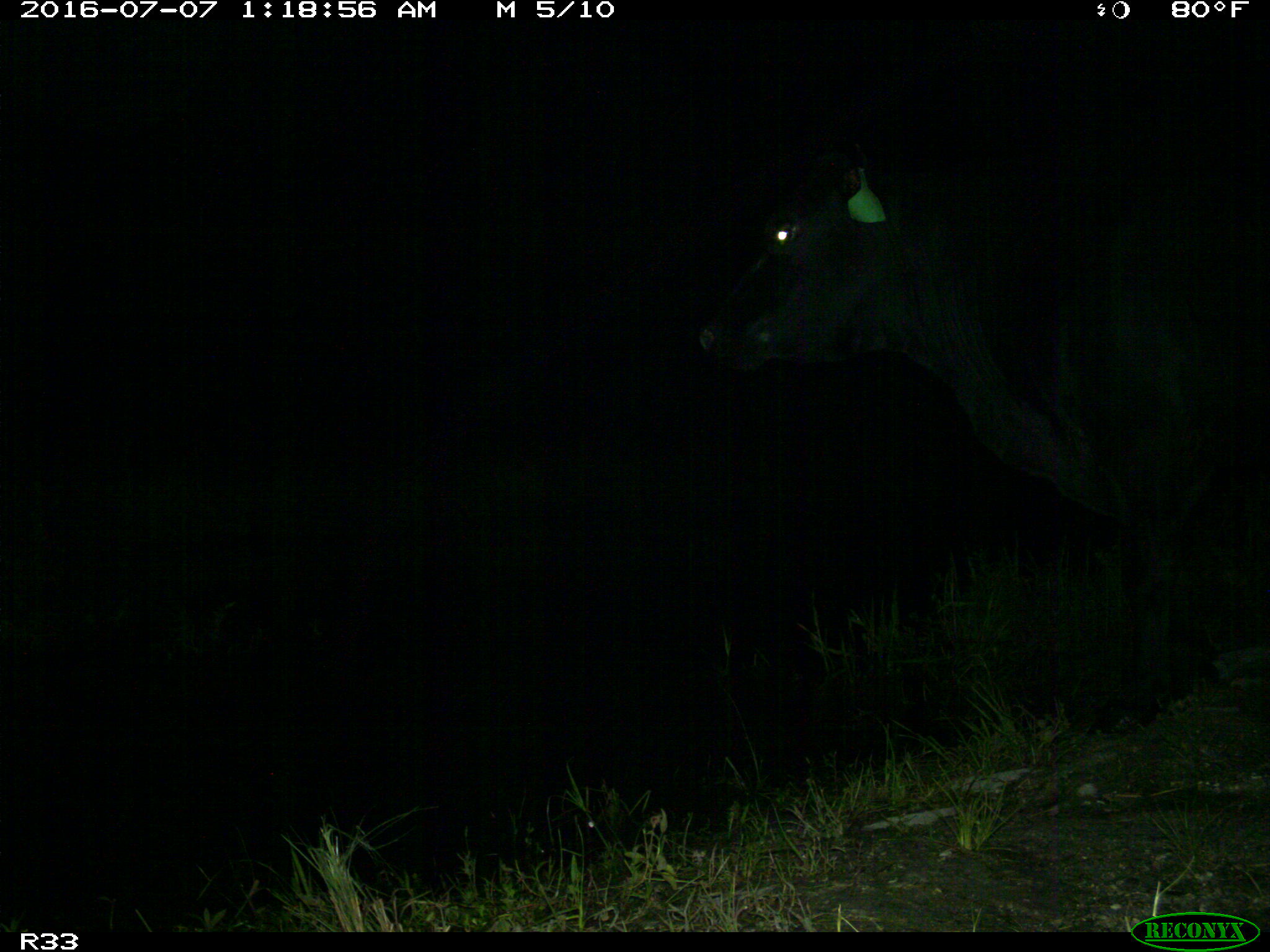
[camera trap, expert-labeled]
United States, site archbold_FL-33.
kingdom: Animalia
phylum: Chordata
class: Mammalia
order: Artiodactyla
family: Bovidae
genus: Bos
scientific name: Bos taurus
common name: domestic cow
Bos taurus (domestic cow).